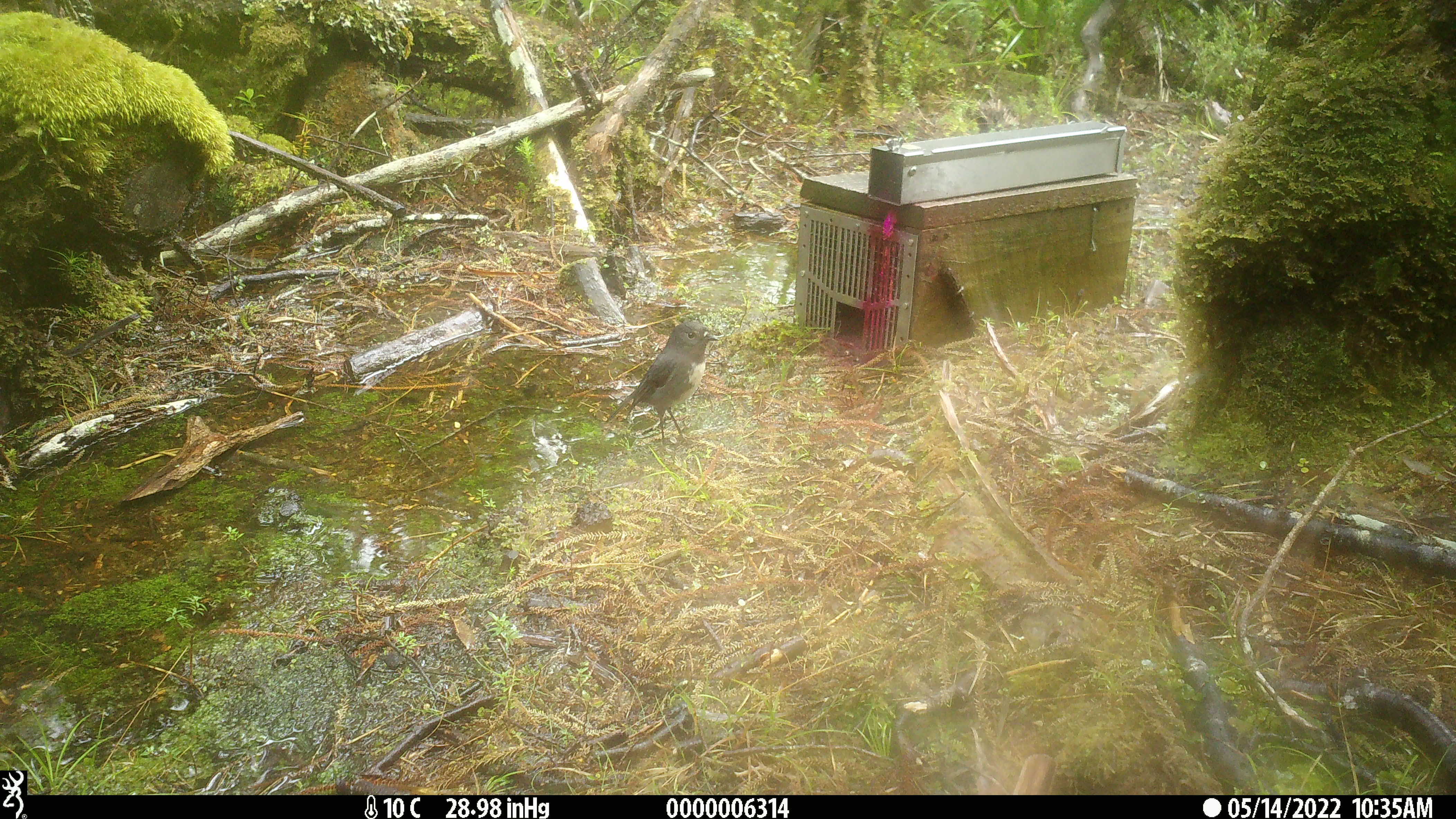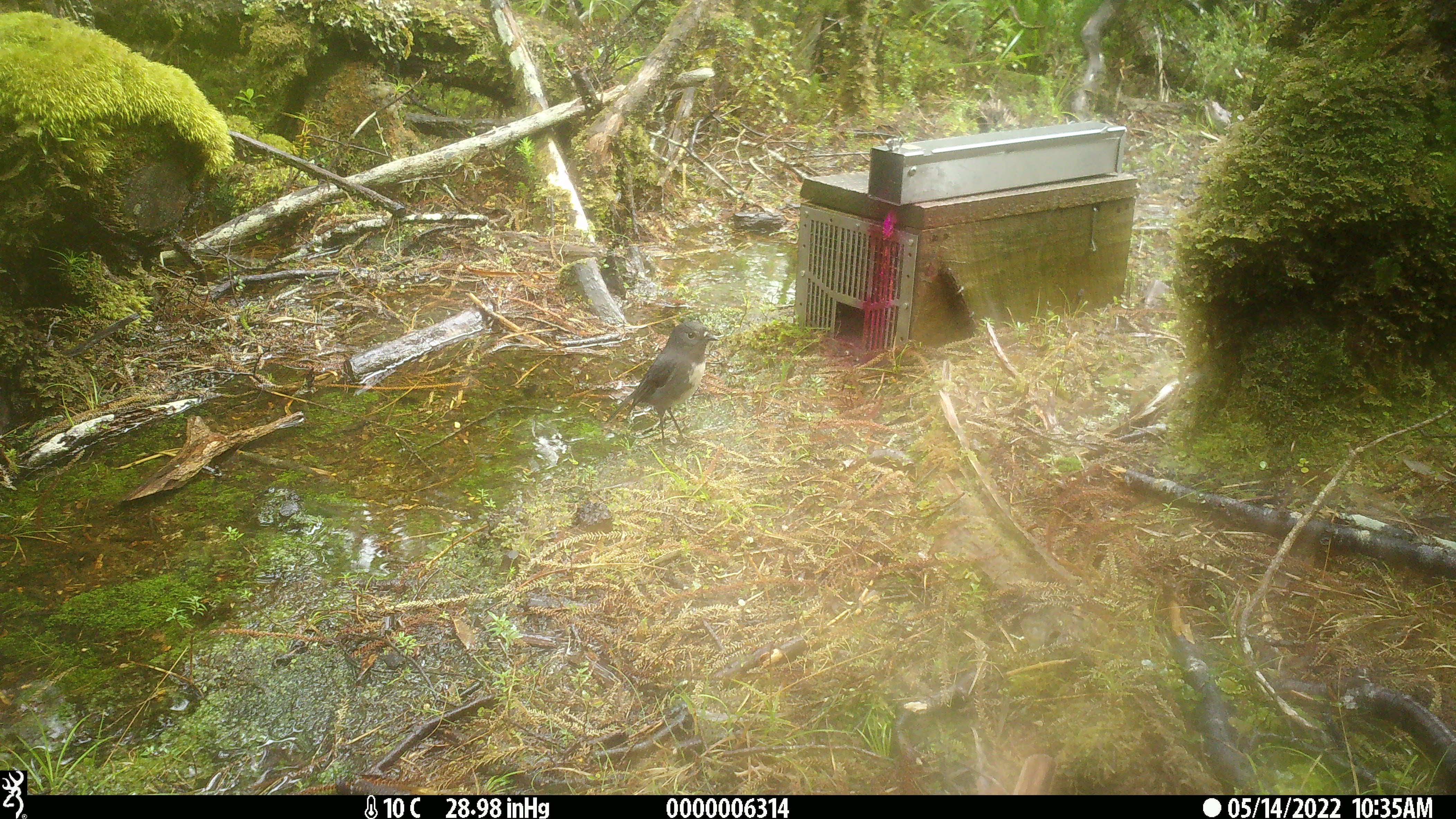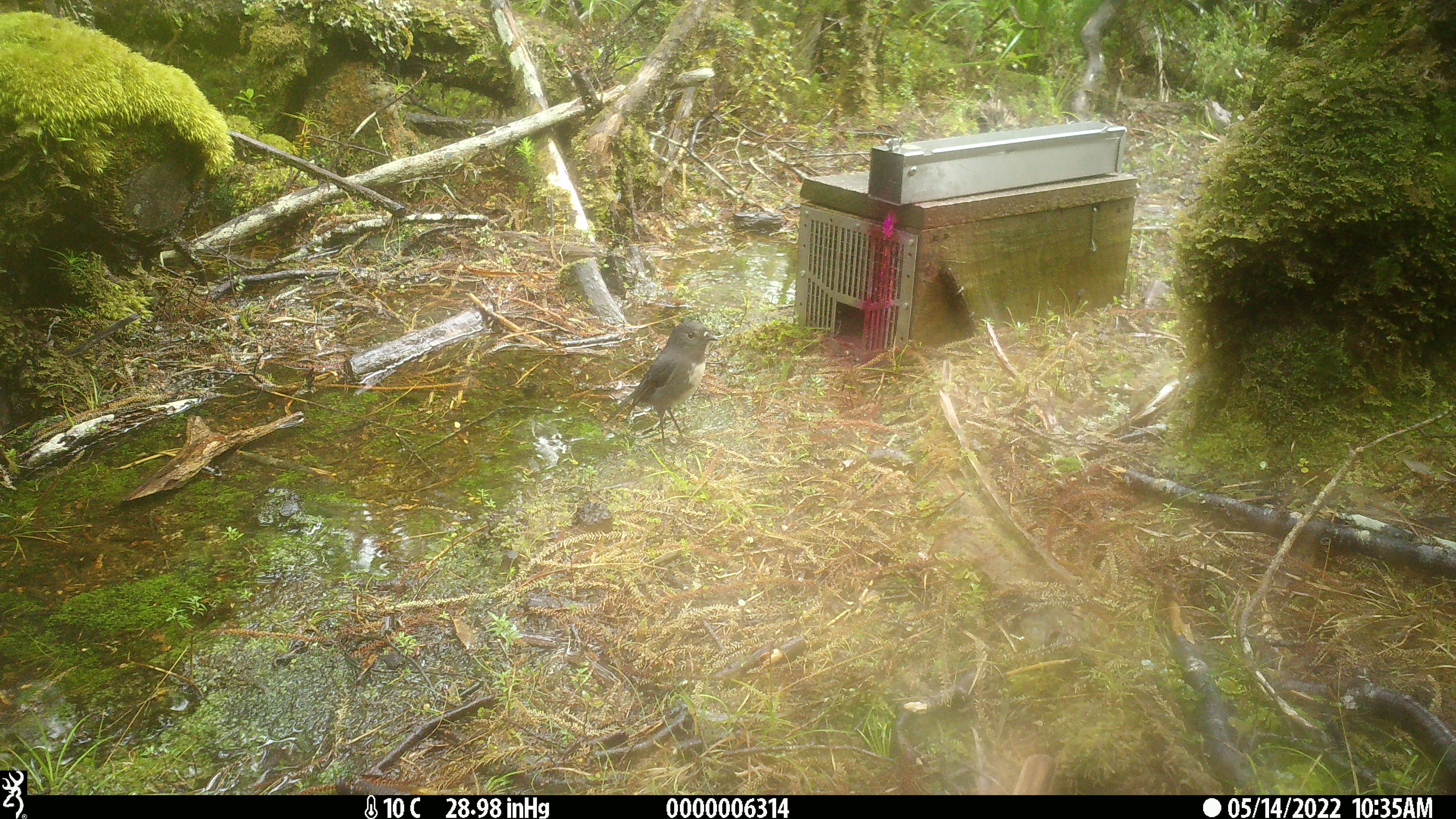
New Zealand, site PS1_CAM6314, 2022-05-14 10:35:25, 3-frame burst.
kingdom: Animalia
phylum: Chordata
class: Aves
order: Passeriformes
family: Petroicidae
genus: Petroica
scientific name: Petroica australis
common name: new zealand robin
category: robin